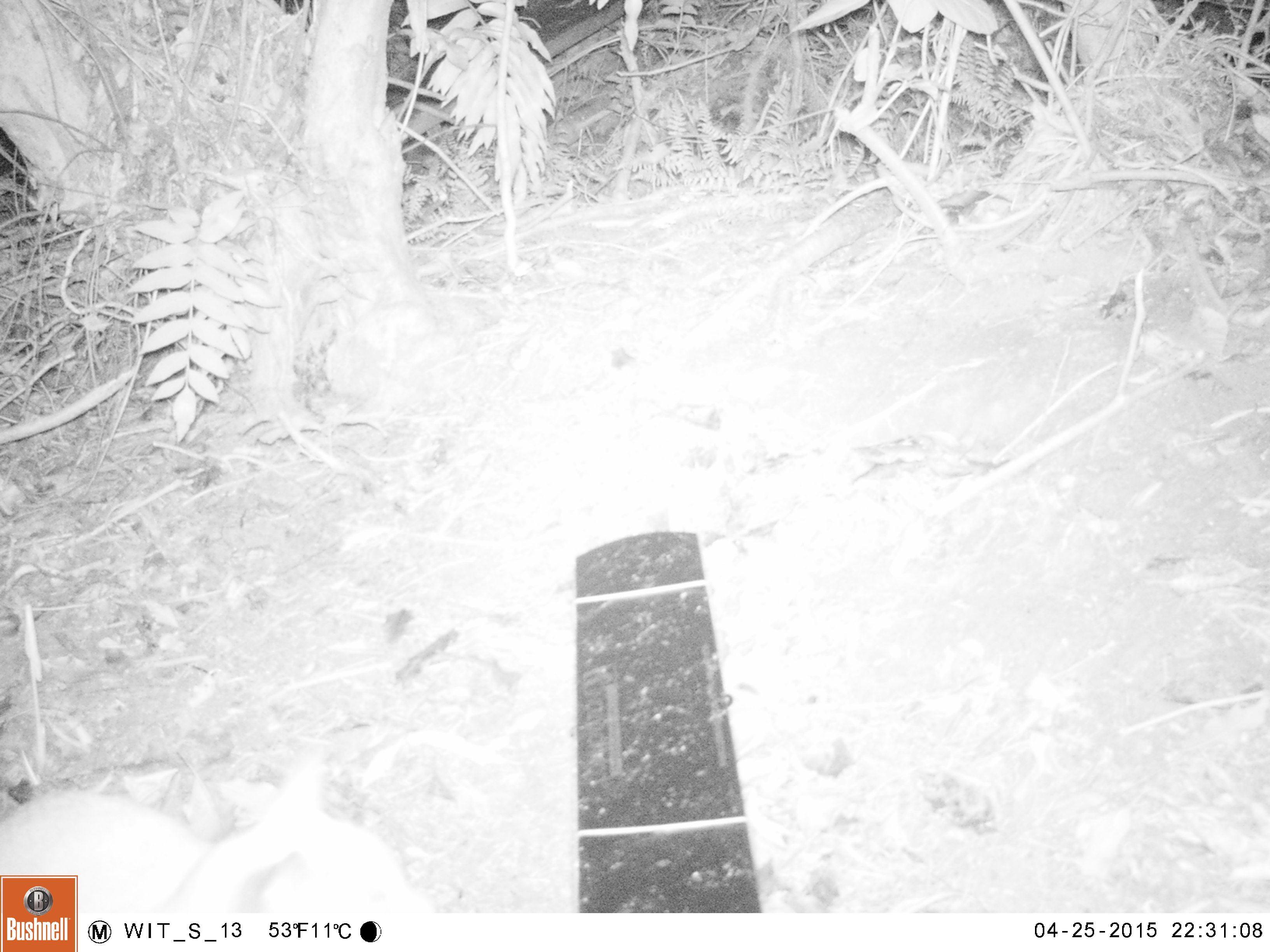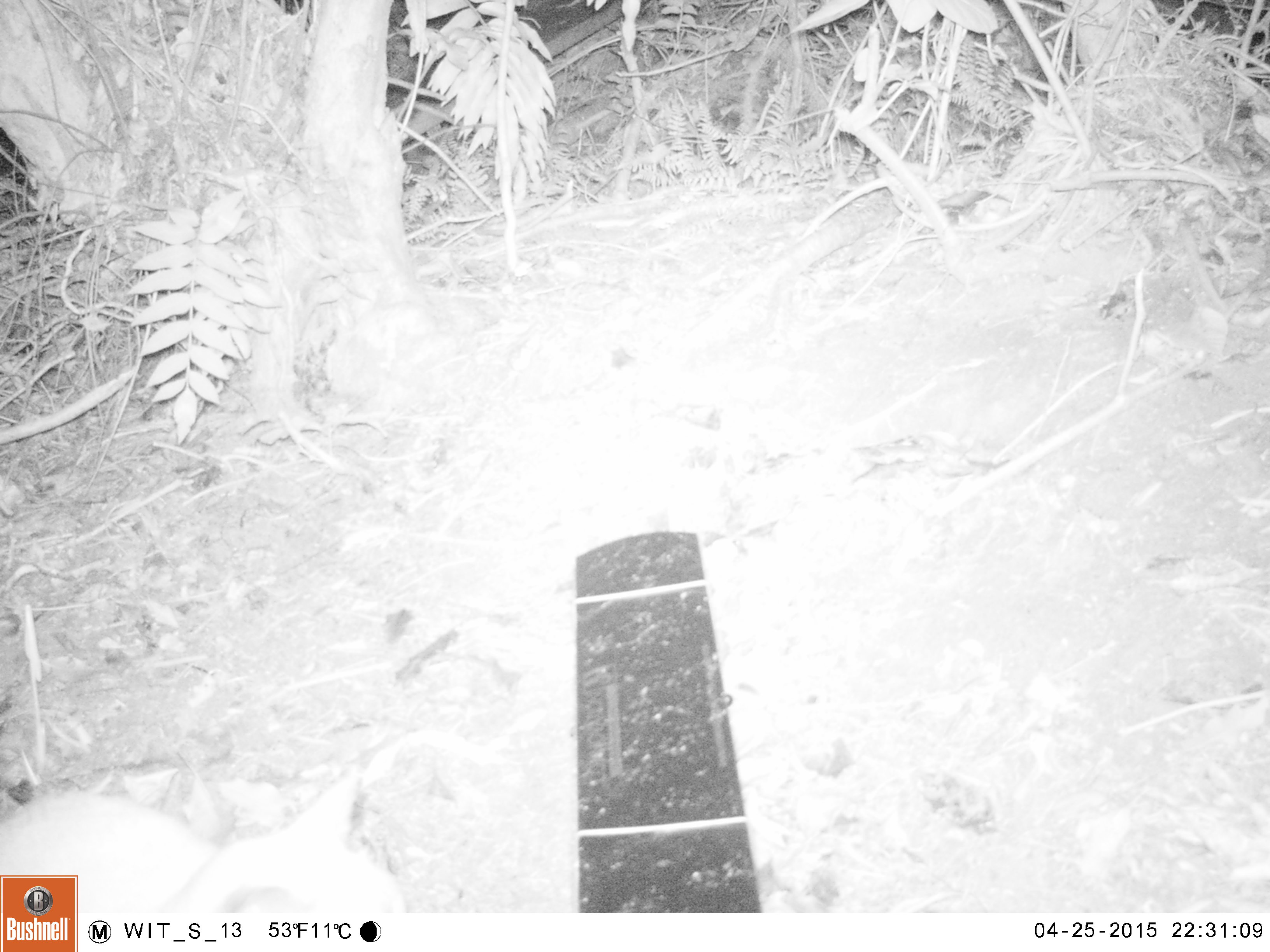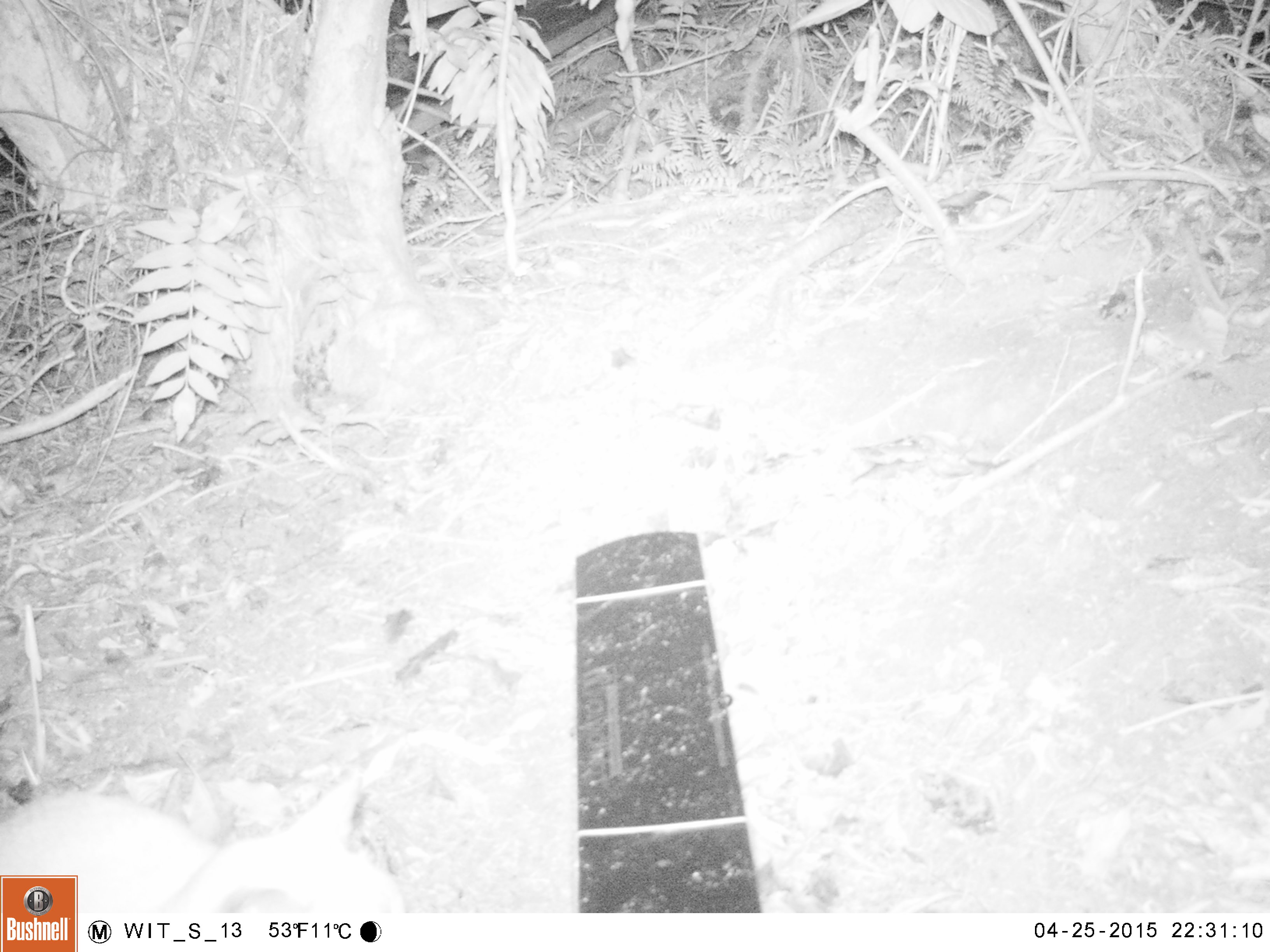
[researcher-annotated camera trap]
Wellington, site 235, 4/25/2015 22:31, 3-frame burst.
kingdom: Animalia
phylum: Chordata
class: Mammalia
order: Carnivora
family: Felidae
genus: Felis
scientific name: Felis catus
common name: cat